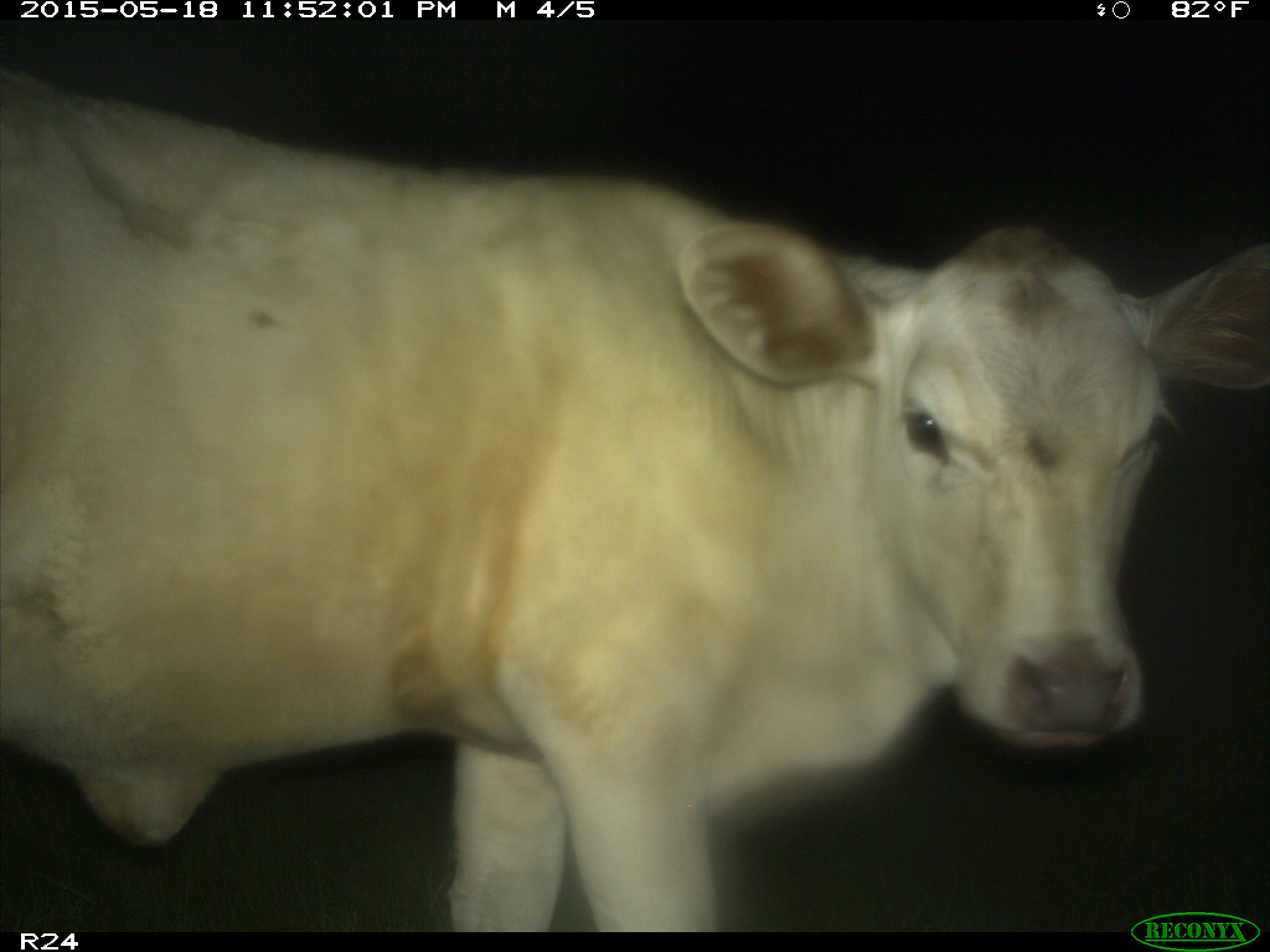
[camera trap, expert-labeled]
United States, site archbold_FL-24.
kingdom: Animalia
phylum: Chordata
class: Mammalia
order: Artiodactyla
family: Bovidae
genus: Bos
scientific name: Bos taurus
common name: domestic cow